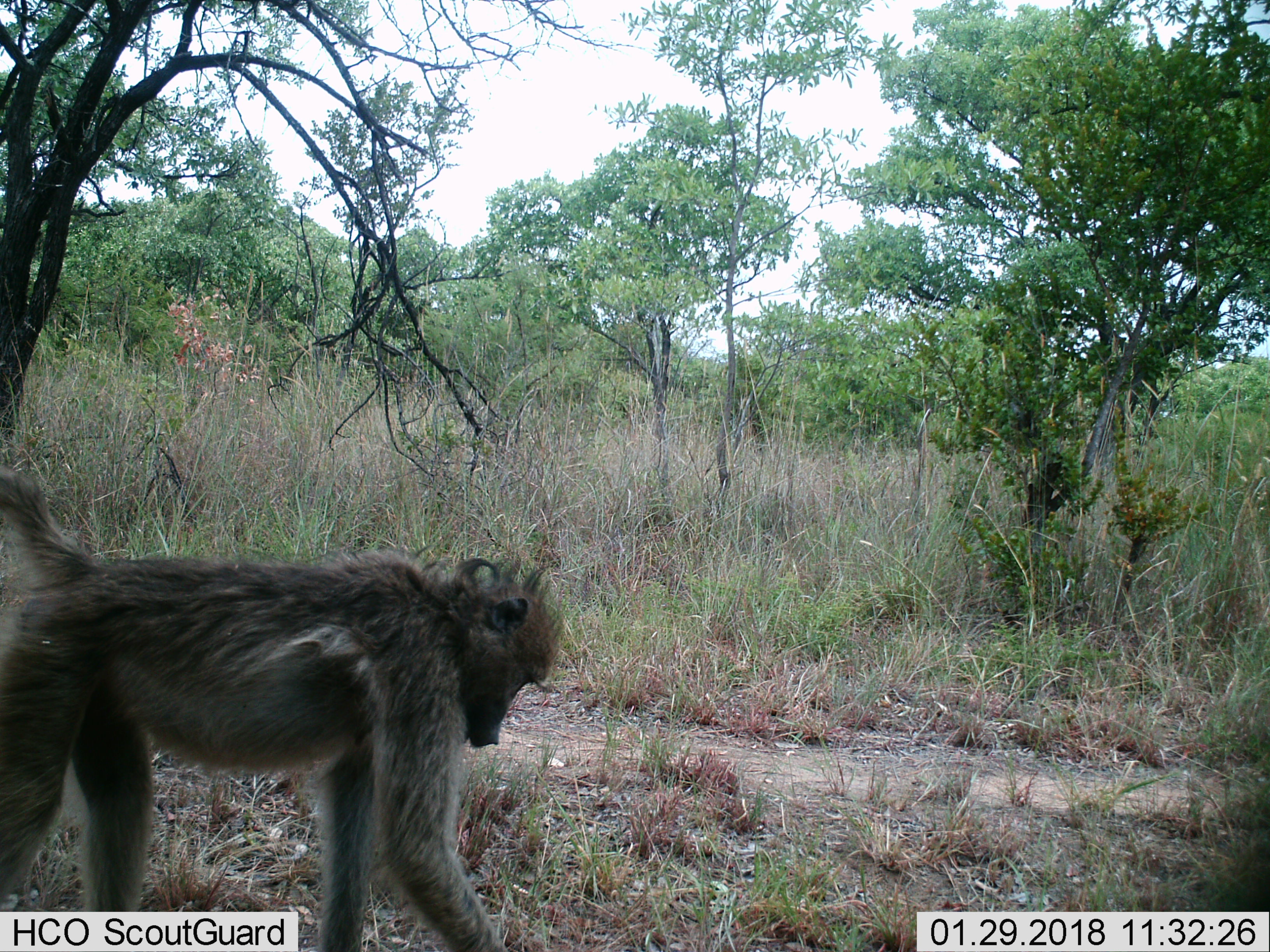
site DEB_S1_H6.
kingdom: Animalia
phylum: Chordata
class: Mammalia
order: Primates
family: Cercopithecidae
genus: Papio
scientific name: Papio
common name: baboon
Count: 1.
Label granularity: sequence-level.